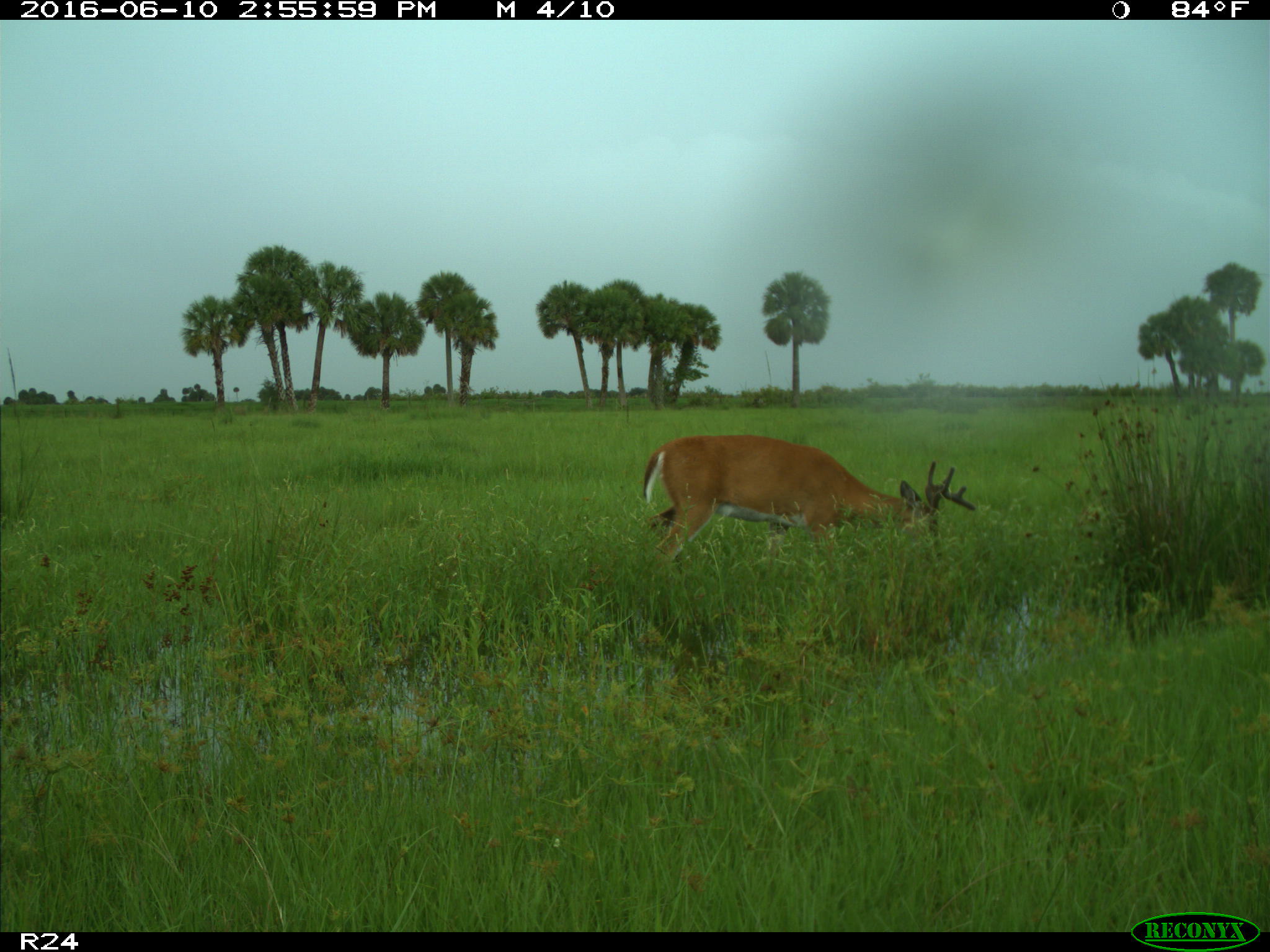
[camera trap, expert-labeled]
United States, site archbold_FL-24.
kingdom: Animalia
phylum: Chordata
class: Mammalia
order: Artiodactyla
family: Cervidae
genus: Odocoileus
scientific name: Odocoileus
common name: deer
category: unidentified deer